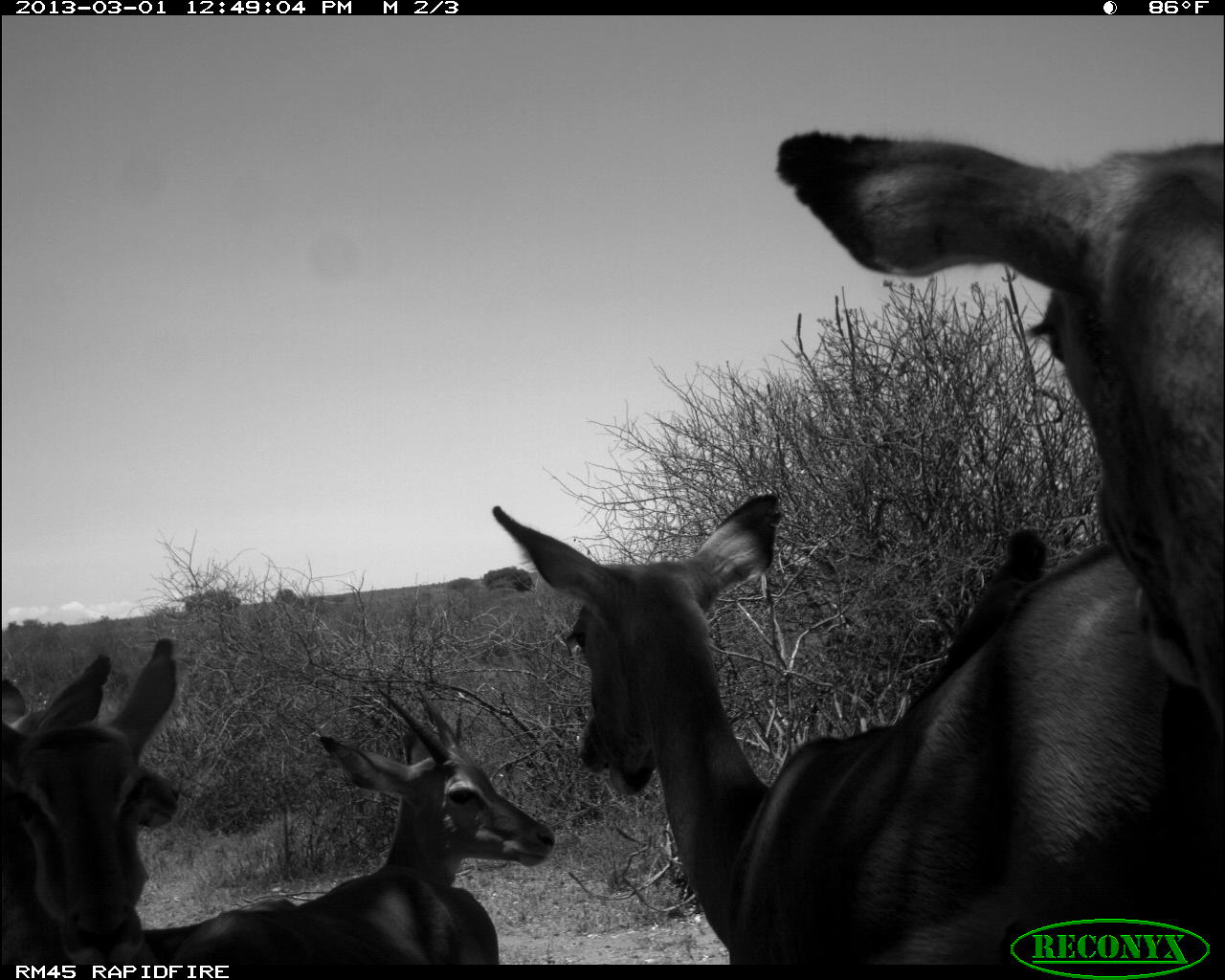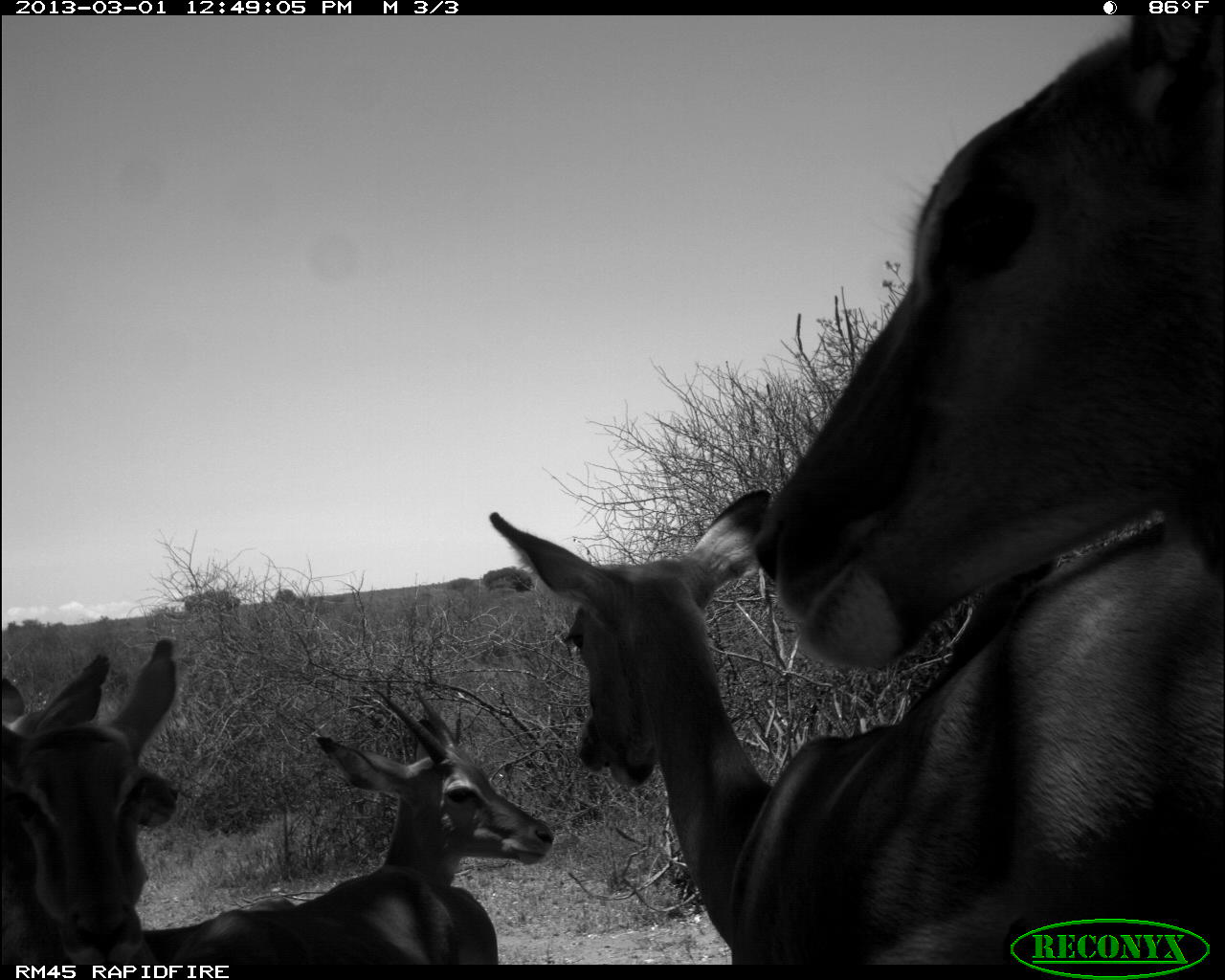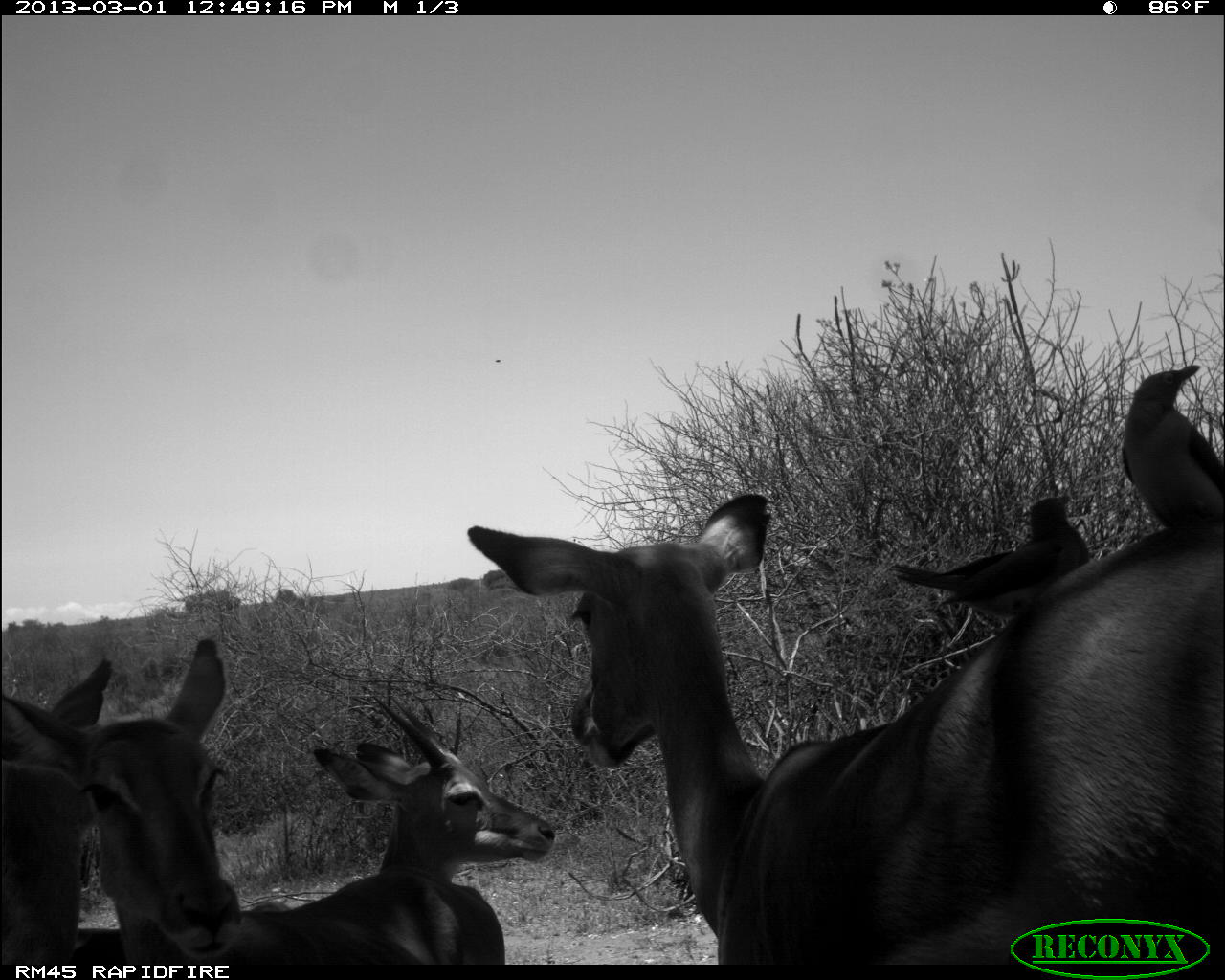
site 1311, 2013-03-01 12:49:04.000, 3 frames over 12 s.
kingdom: Animalia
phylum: Chordata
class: Mammalia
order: Artiodactyla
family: Bovidae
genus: Aepyceros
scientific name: Aepyceros melampus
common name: impala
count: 5